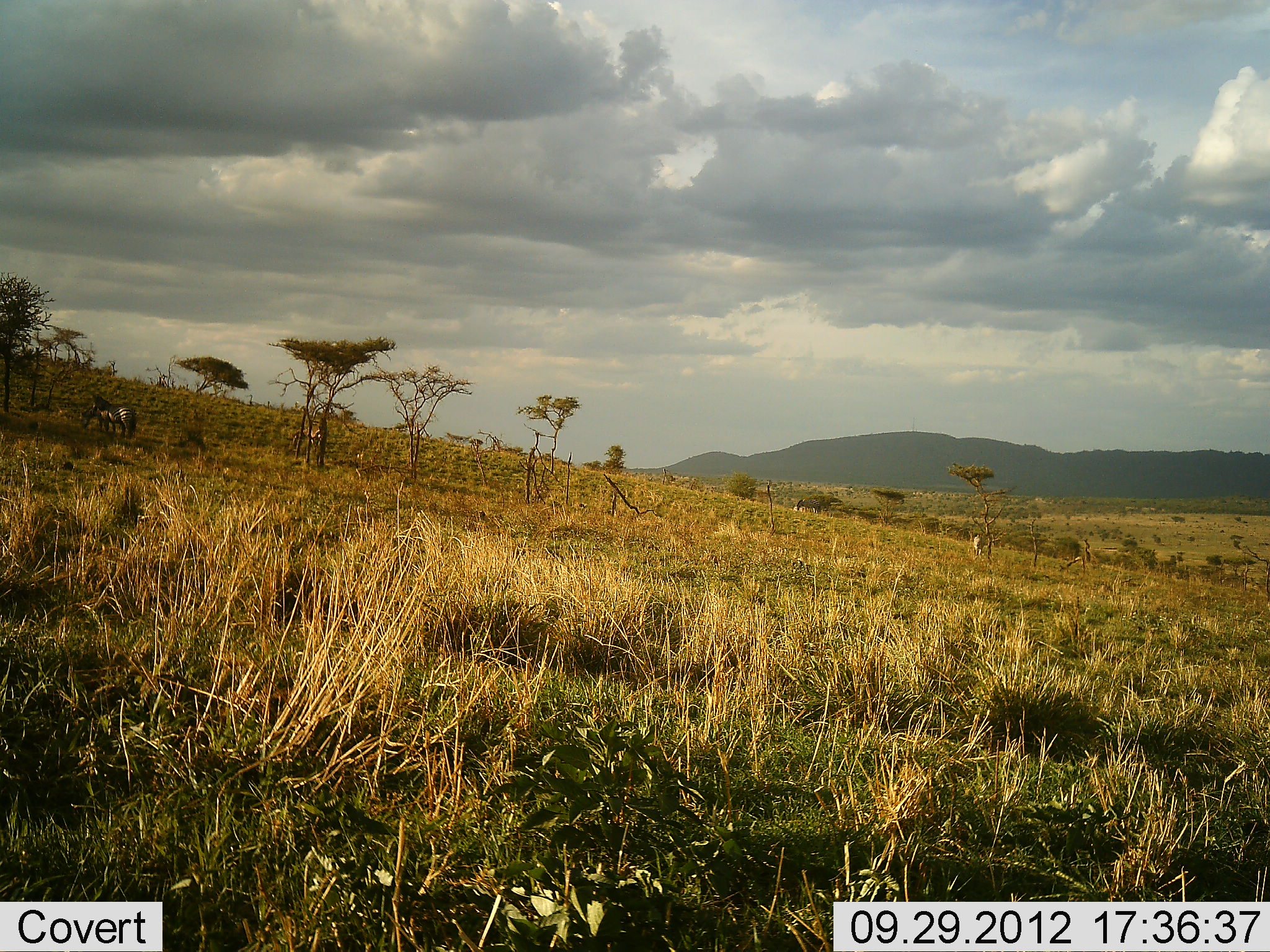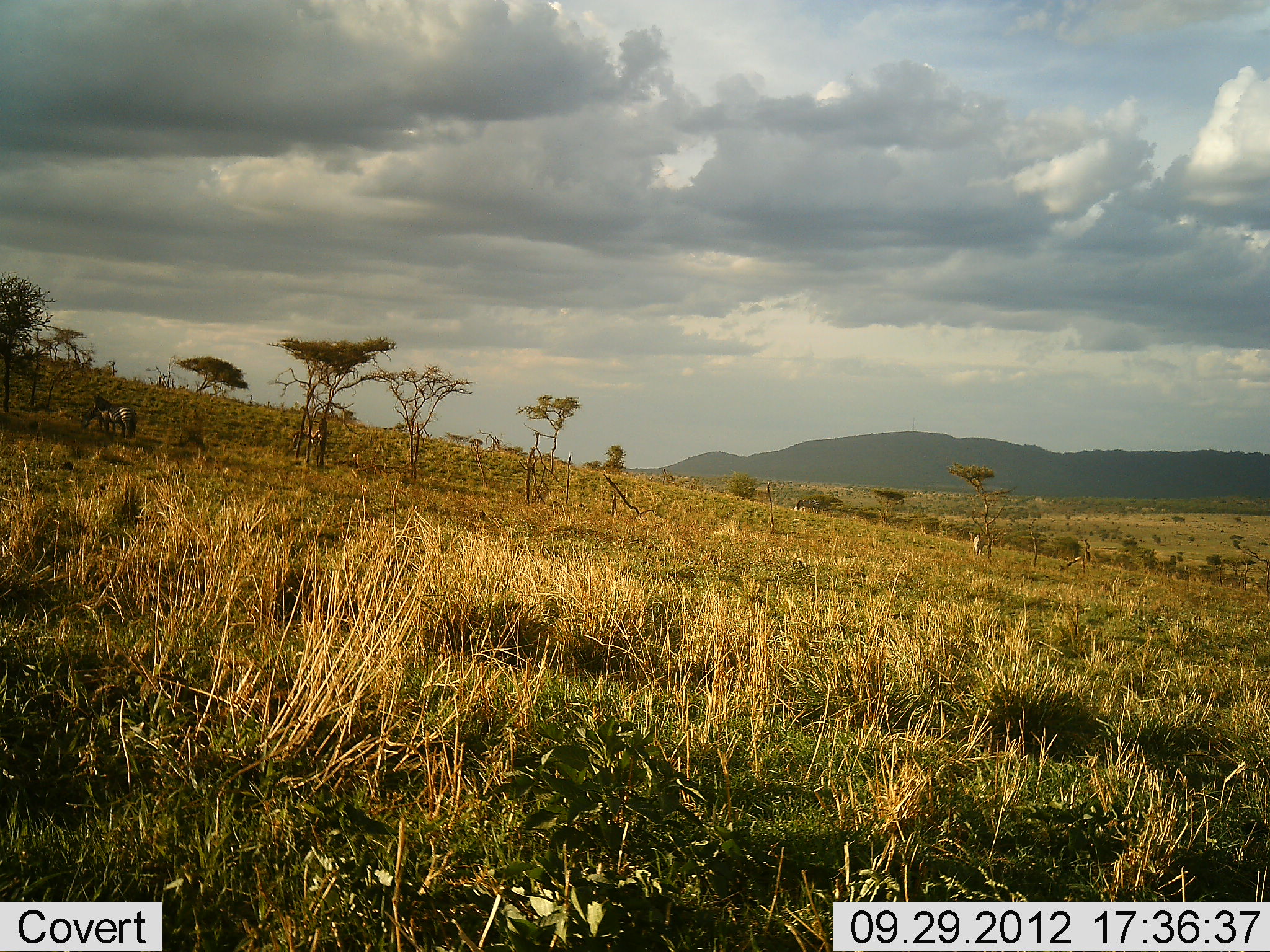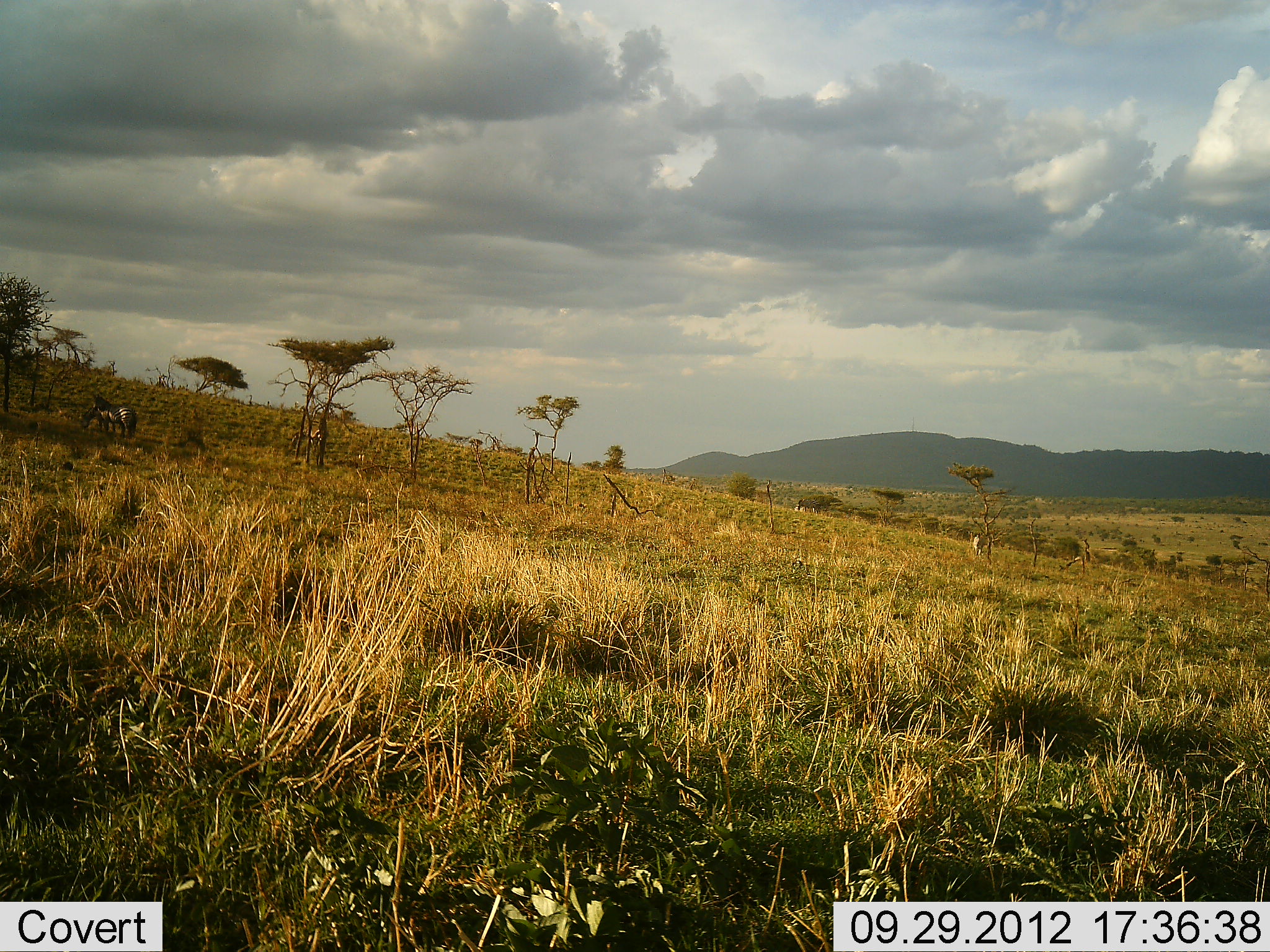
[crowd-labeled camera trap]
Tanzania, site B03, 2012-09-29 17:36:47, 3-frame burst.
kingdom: Animalia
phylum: Chordata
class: Mammalia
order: Perissodactyla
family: Equidae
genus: Equus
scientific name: Equus quagga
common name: plains zebra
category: zebra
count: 2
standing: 80%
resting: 0%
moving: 0%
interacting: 0%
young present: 20%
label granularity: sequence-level